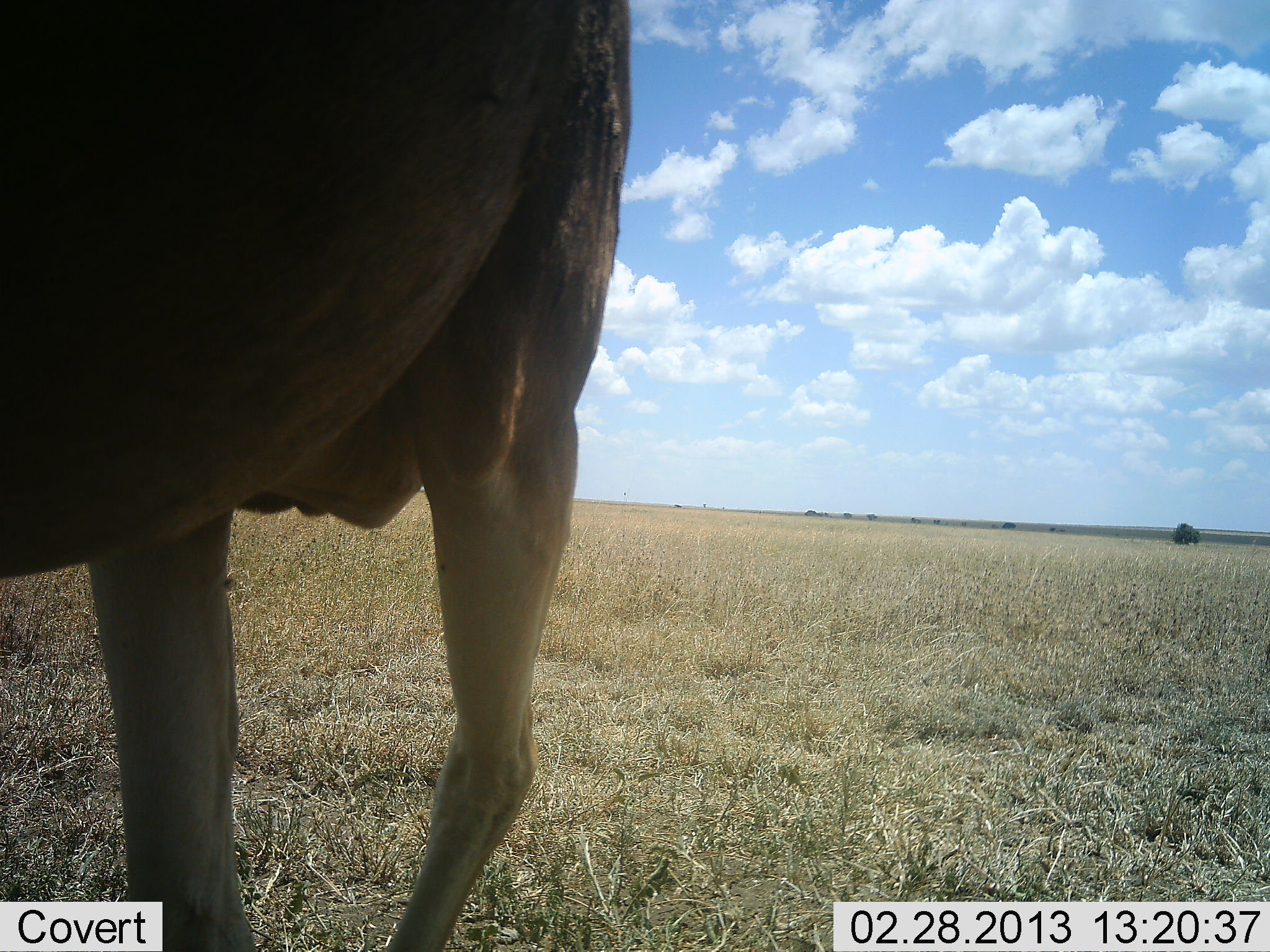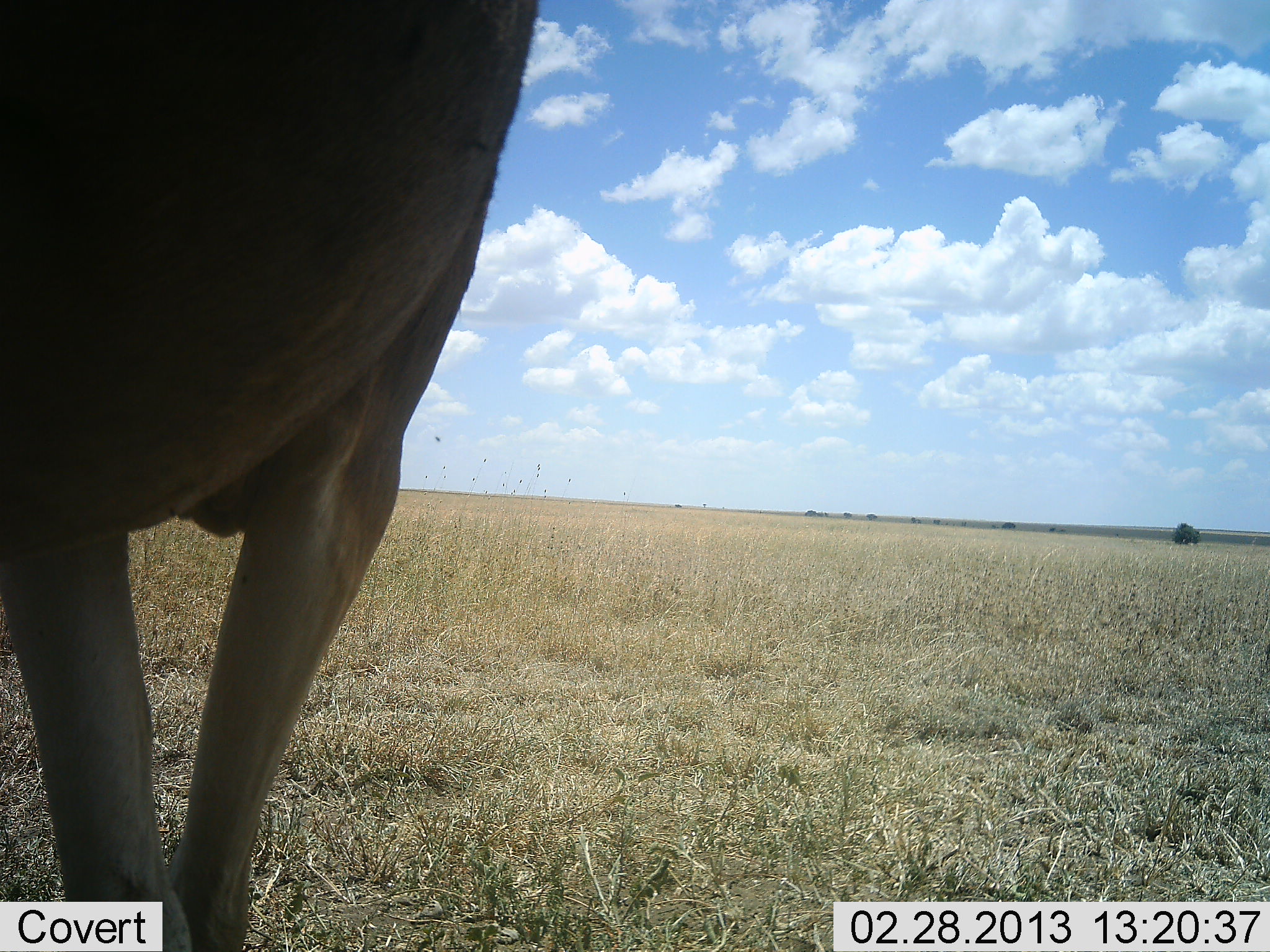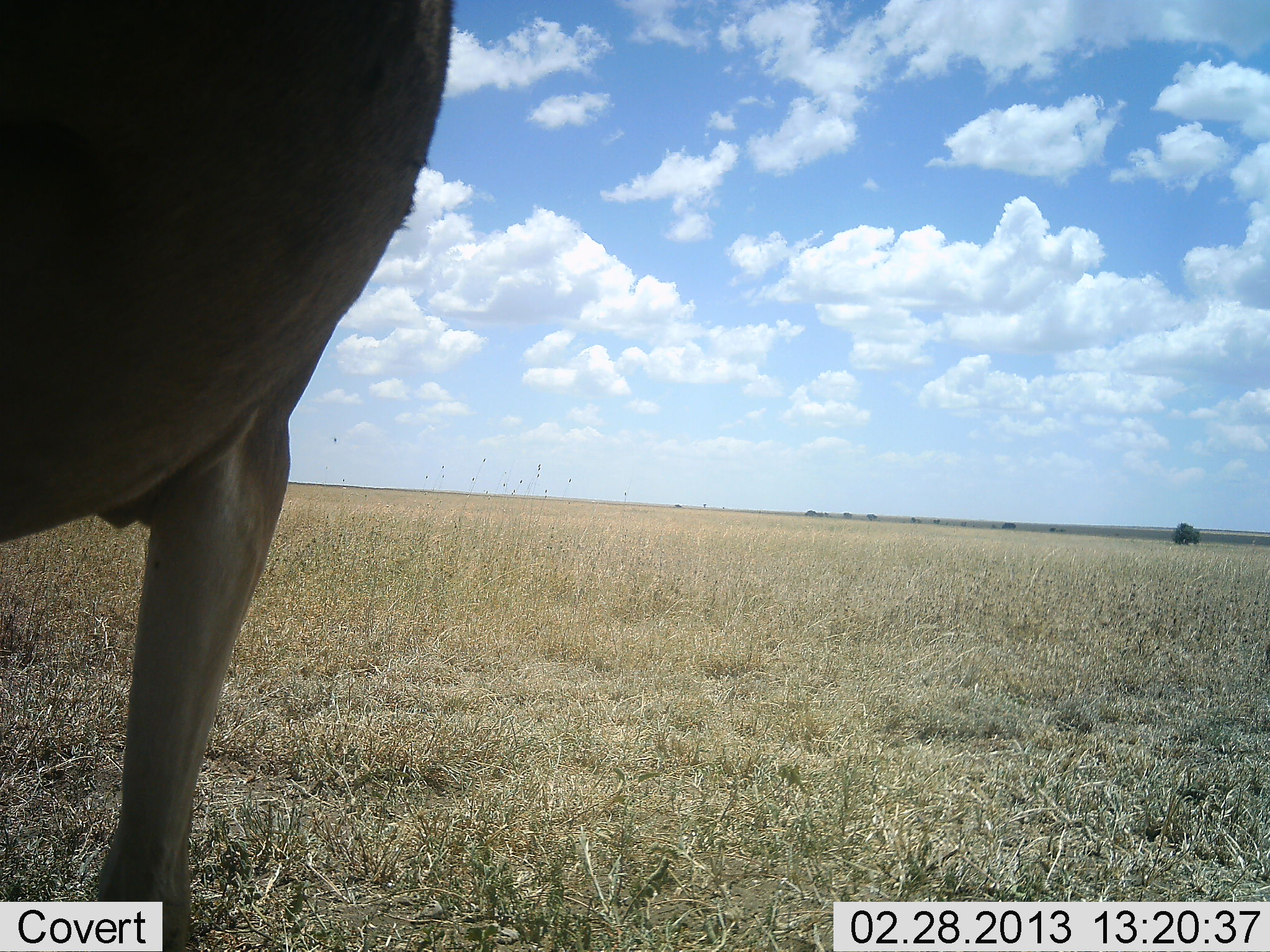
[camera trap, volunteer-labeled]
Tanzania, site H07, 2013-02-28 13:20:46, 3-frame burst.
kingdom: Animalia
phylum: Chordata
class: Mammalia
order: Artiodactyla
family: Bovidae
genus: Alcelaphus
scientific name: Alcelaphus buselaphus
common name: hartebeest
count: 1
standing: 29%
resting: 0%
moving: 71%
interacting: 0%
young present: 0%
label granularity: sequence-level